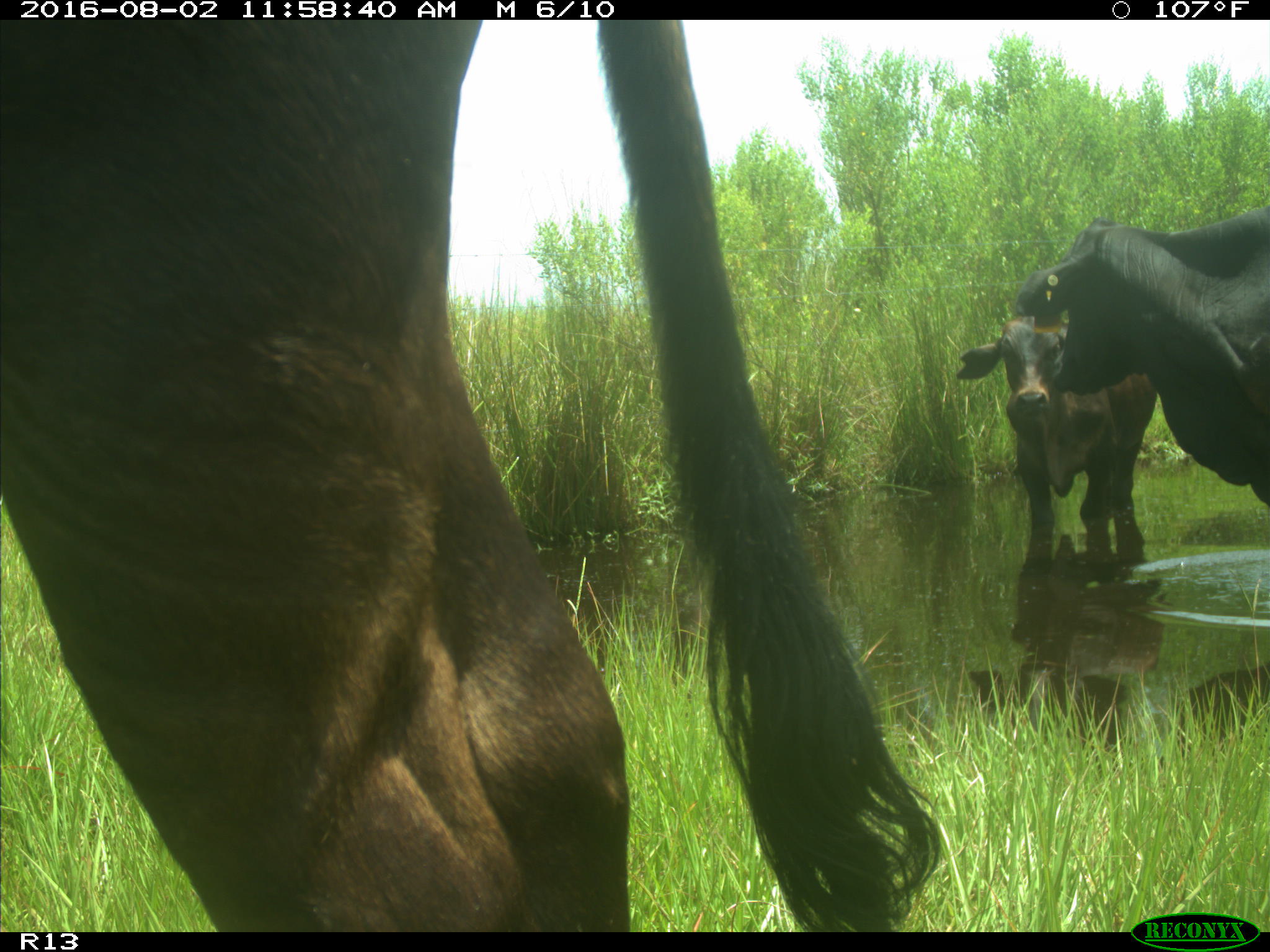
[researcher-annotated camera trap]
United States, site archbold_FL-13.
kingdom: Animalia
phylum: Chordata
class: Mammalia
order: Artiodactyla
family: Bovidae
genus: Bos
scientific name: Bos taurus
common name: domestic cow